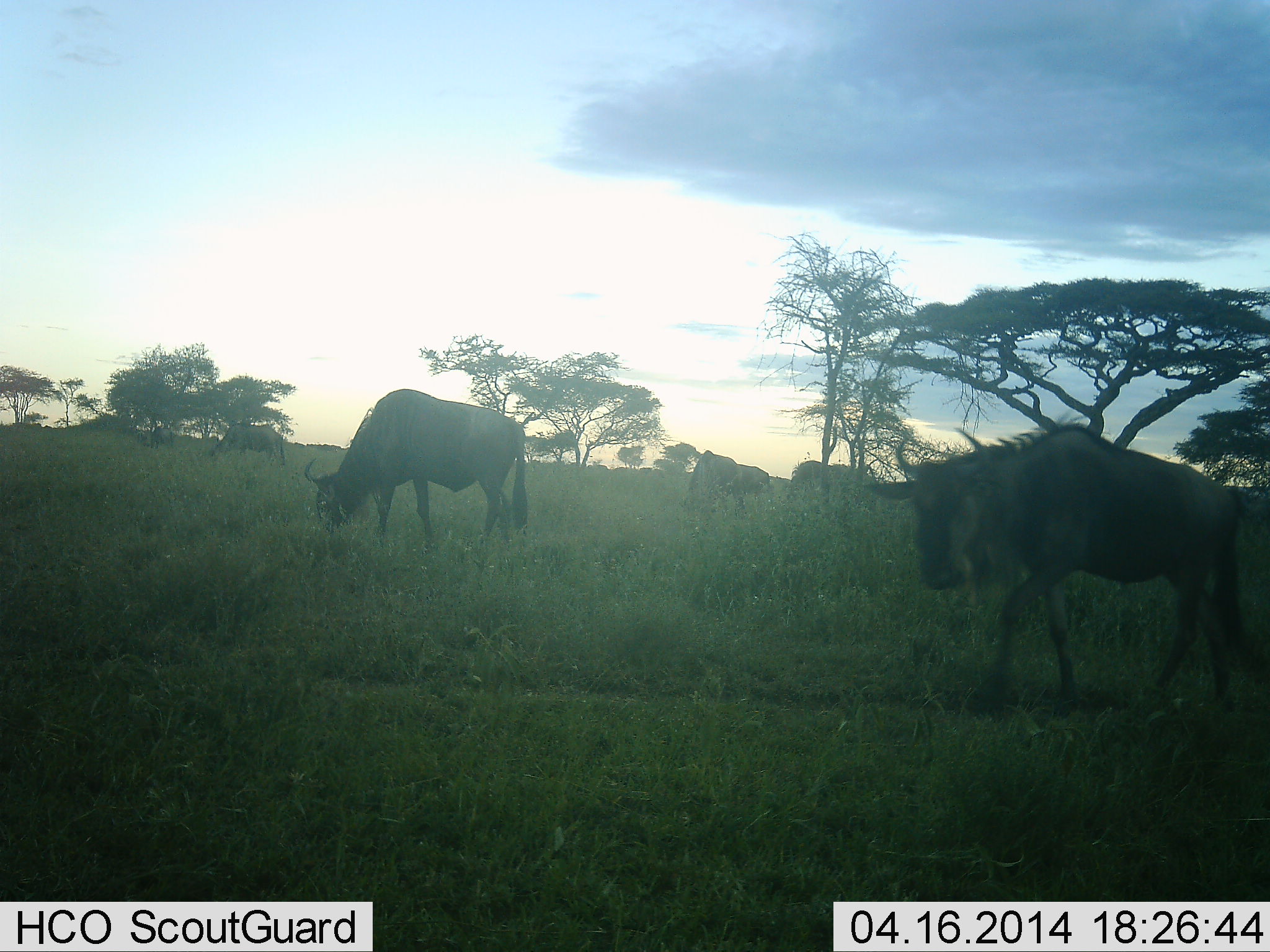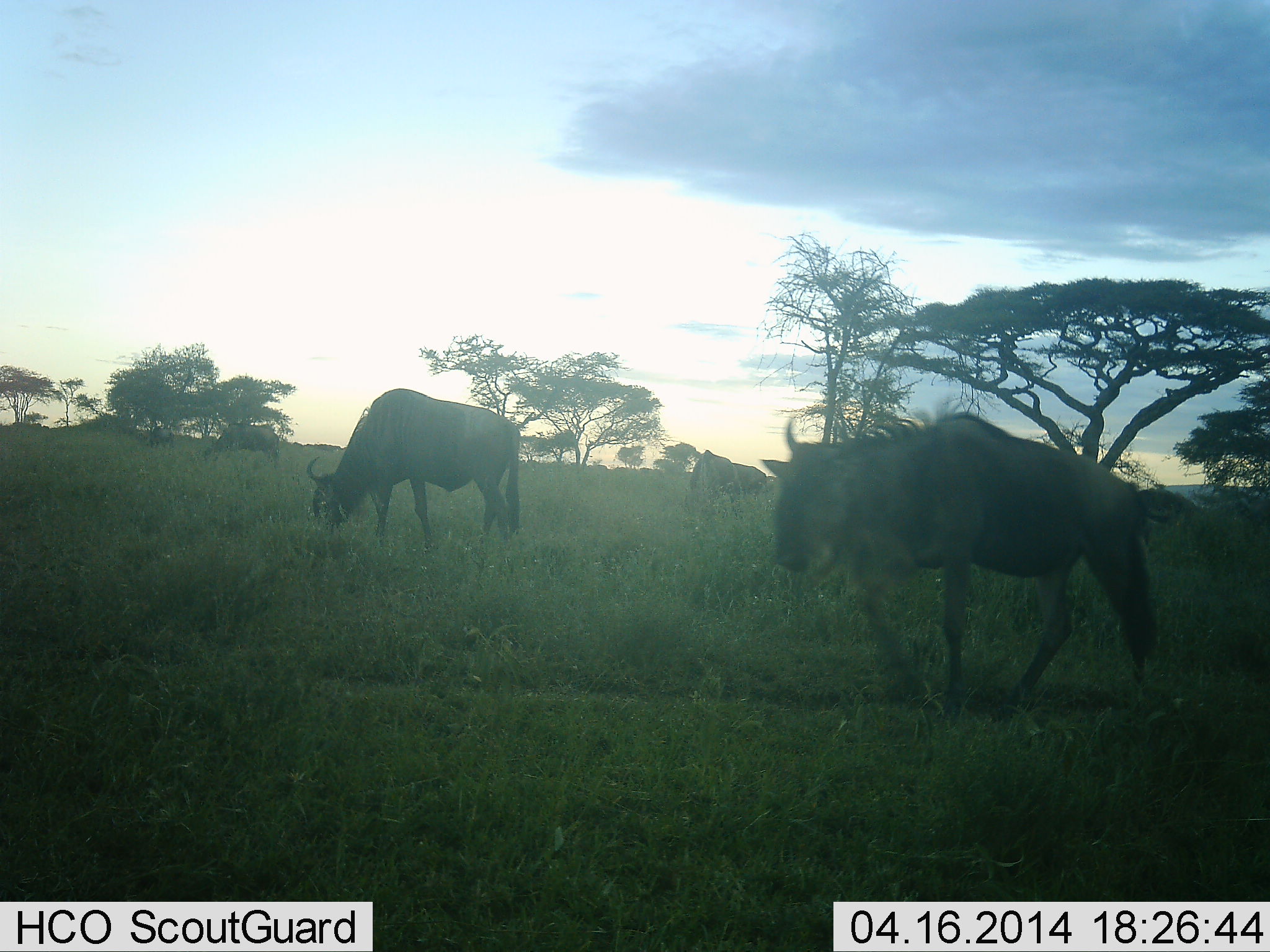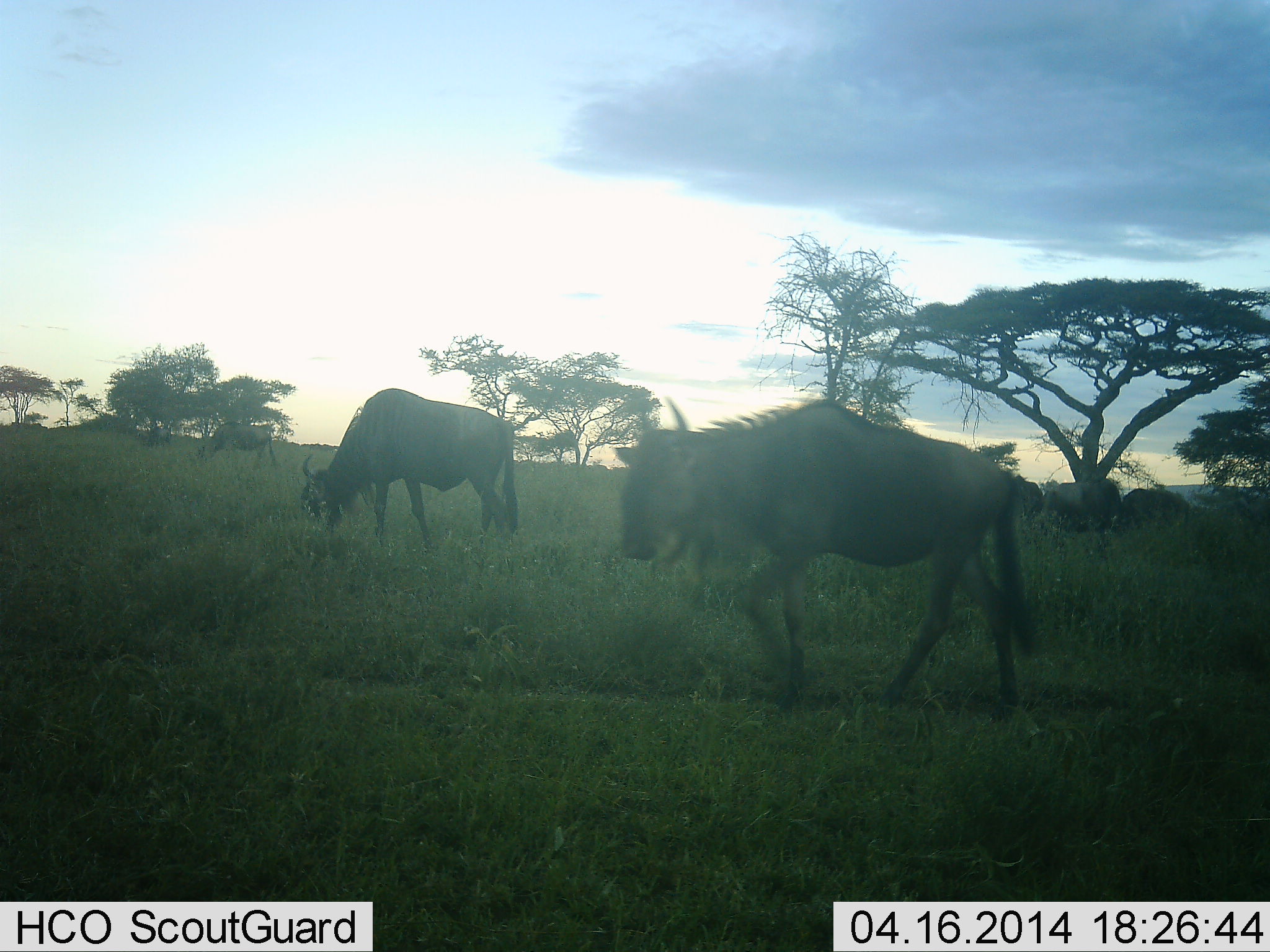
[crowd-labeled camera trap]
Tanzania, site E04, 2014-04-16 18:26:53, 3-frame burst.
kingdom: Animalia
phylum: Chordata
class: Mammalia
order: Artiodactyla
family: Bovidae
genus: Connochaetes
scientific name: Connochaetes taurinus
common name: blue wildebeest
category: wildebeest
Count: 6.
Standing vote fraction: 40%.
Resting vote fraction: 0%.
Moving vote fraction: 80%.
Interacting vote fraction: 0%.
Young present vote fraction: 0%.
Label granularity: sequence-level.